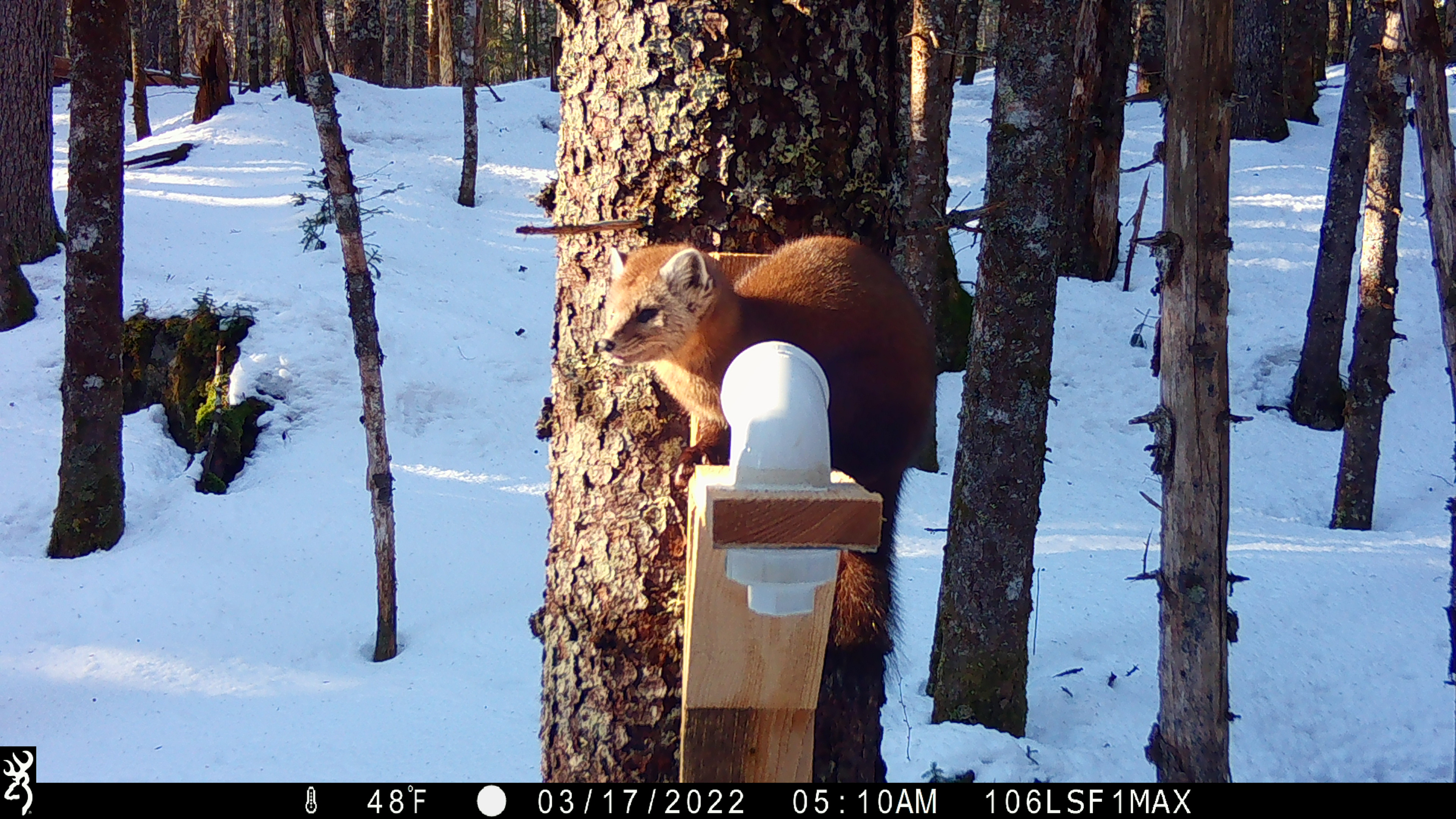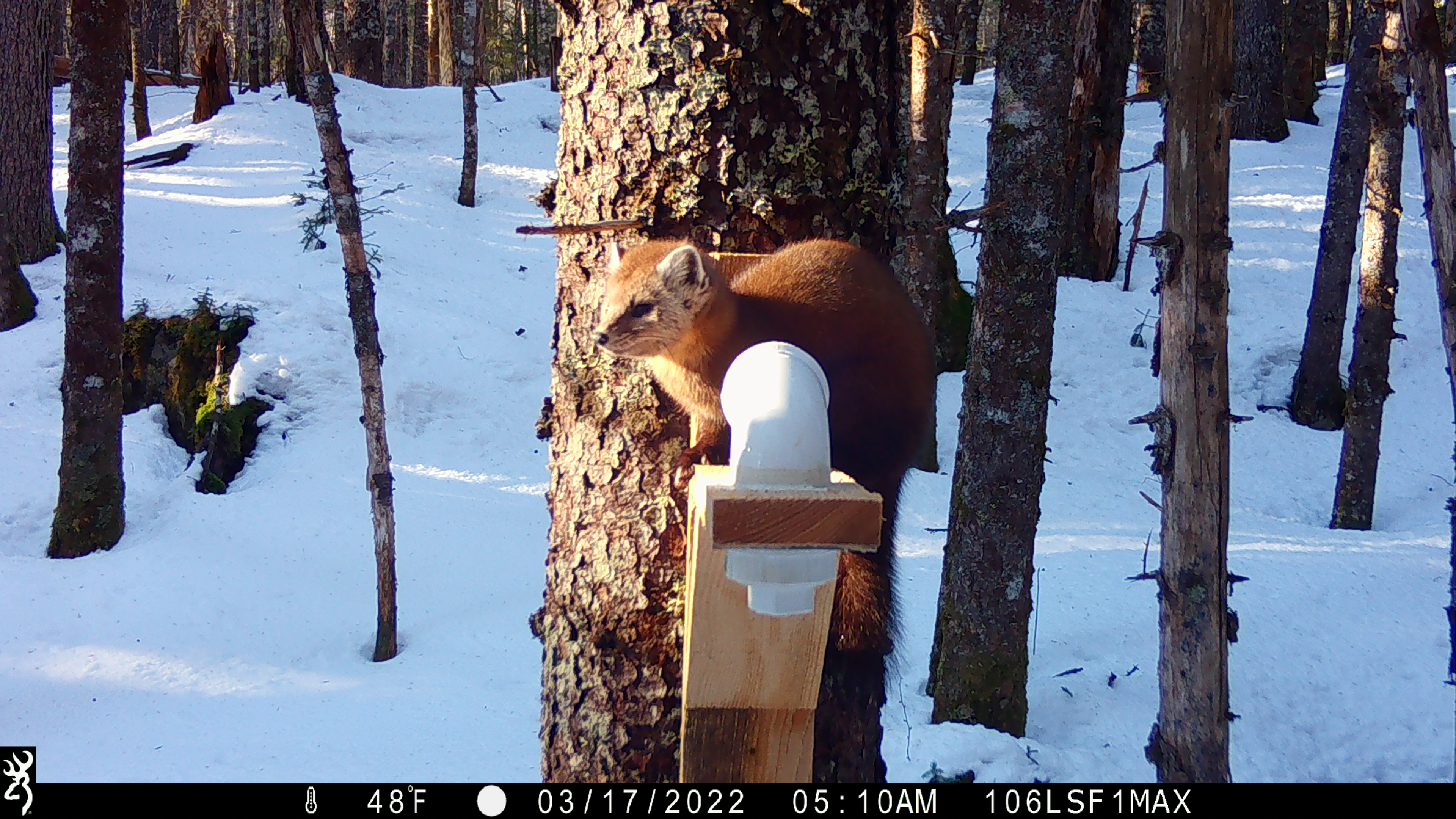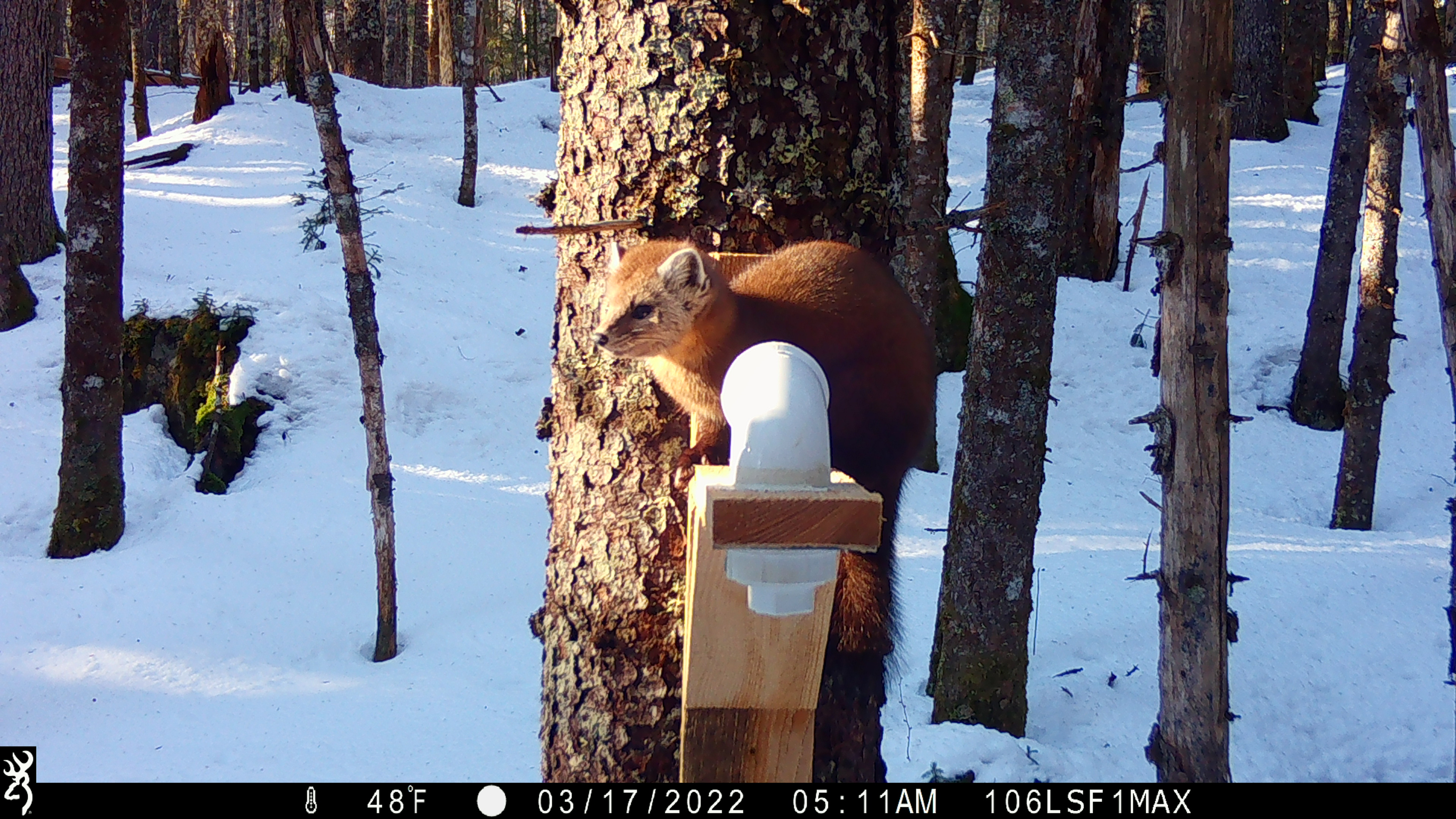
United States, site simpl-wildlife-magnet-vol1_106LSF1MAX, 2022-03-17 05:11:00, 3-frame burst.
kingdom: Animalia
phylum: Chordata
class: Mammalia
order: Carnivora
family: Mustelidae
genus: Martes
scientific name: Martes americana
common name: american marten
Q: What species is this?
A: American marten (Martes americana).